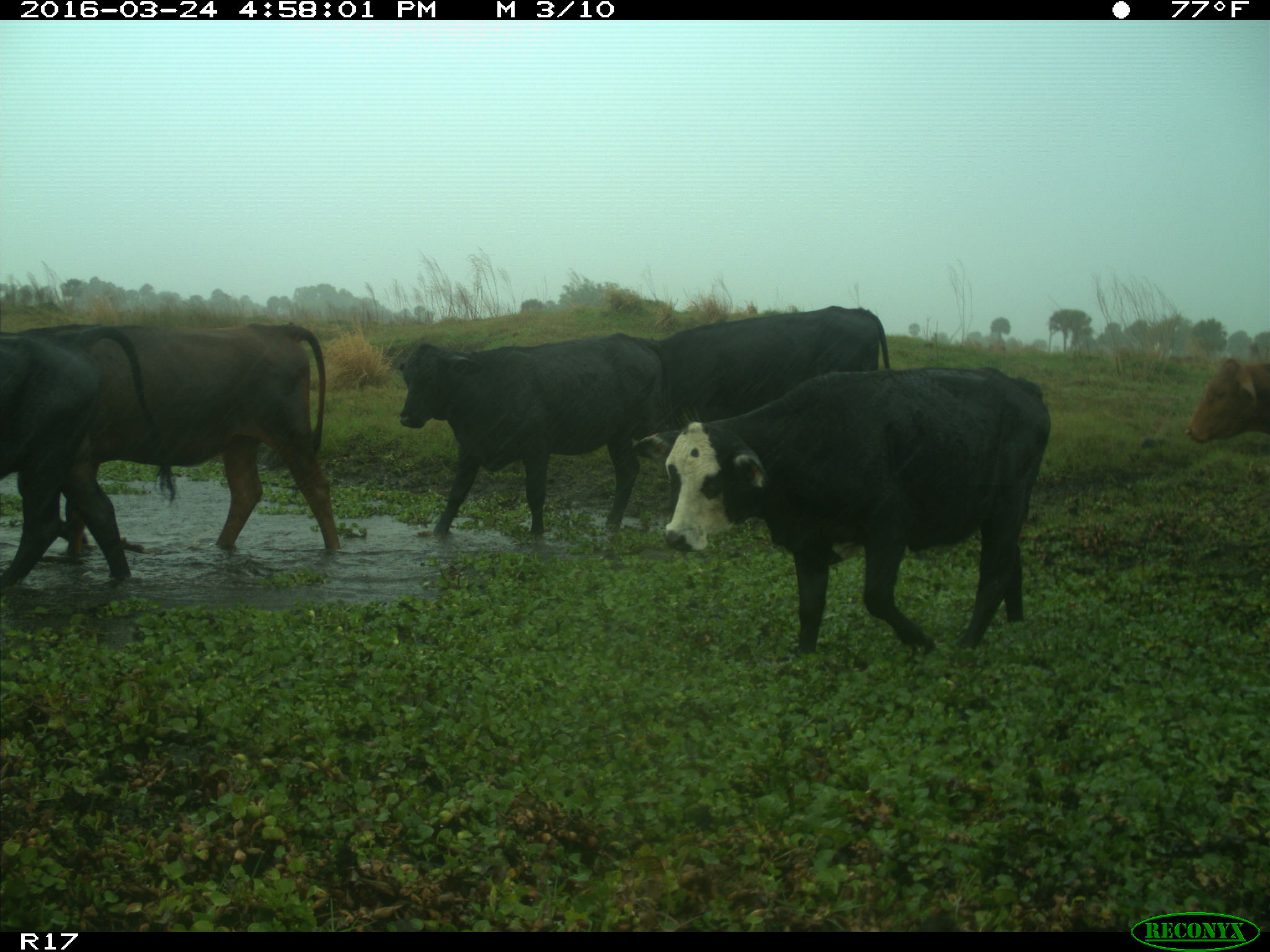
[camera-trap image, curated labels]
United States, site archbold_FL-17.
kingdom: Animalia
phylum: Chordata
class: Mammalia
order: Artiodactyla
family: Bovidae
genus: Bos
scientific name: Bos taurus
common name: domestic cow